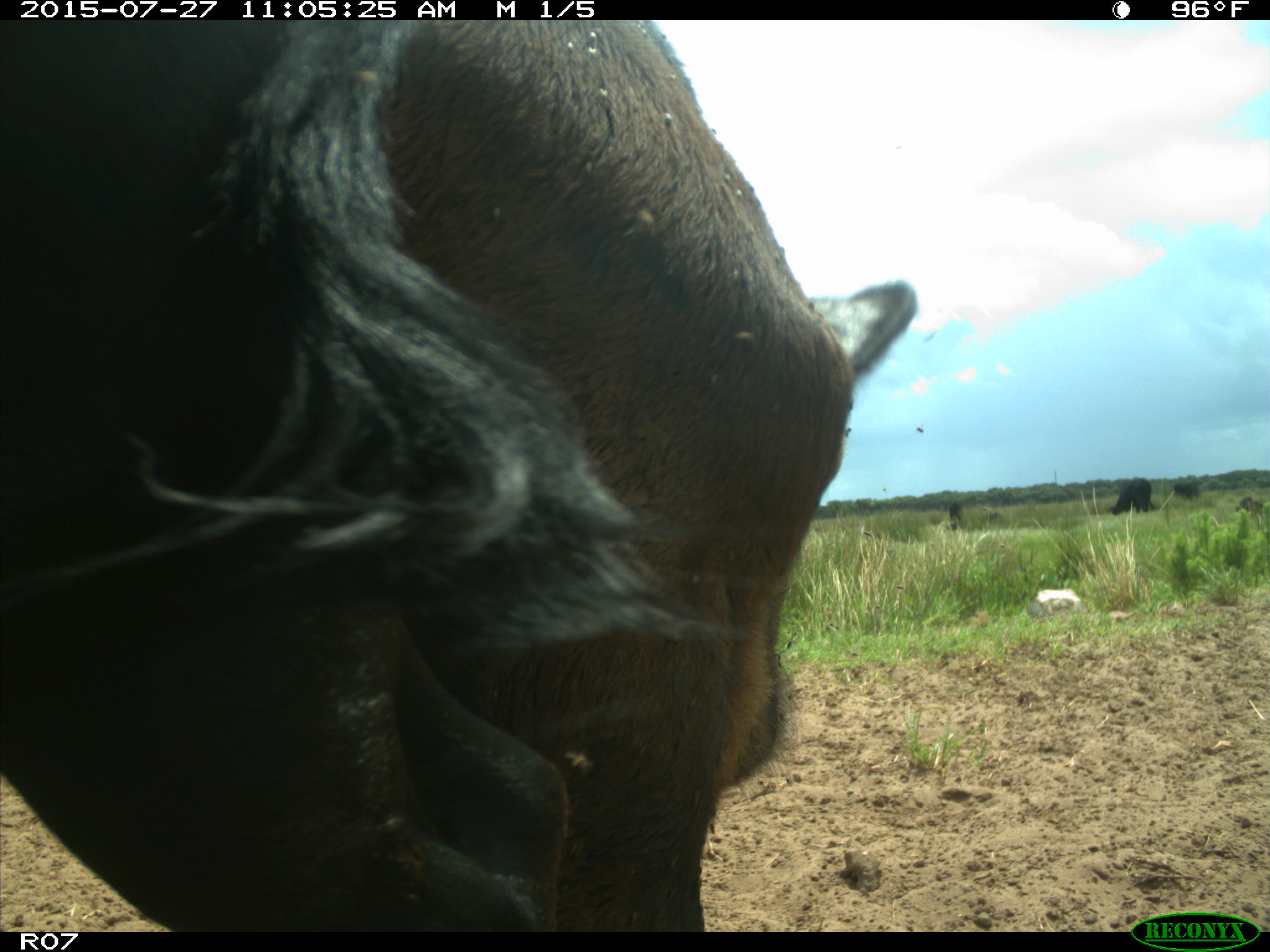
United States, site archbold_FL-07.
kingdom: Animalia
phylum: Chordata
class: Mammalia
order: Artiodactyla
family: Bovidae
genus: Bos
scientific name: Bos taurus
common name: domestic cow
Bos taurus (domestic cow).